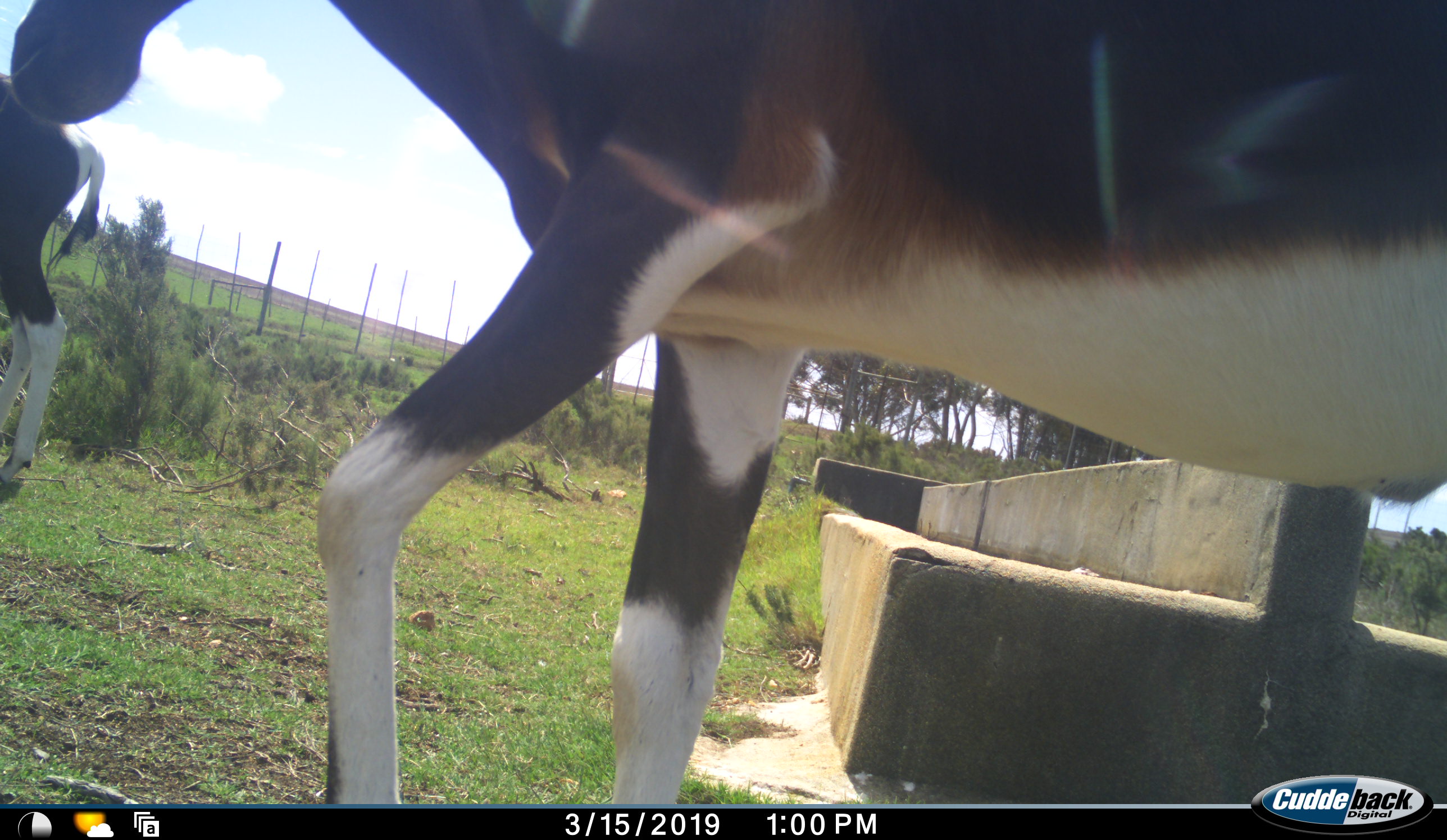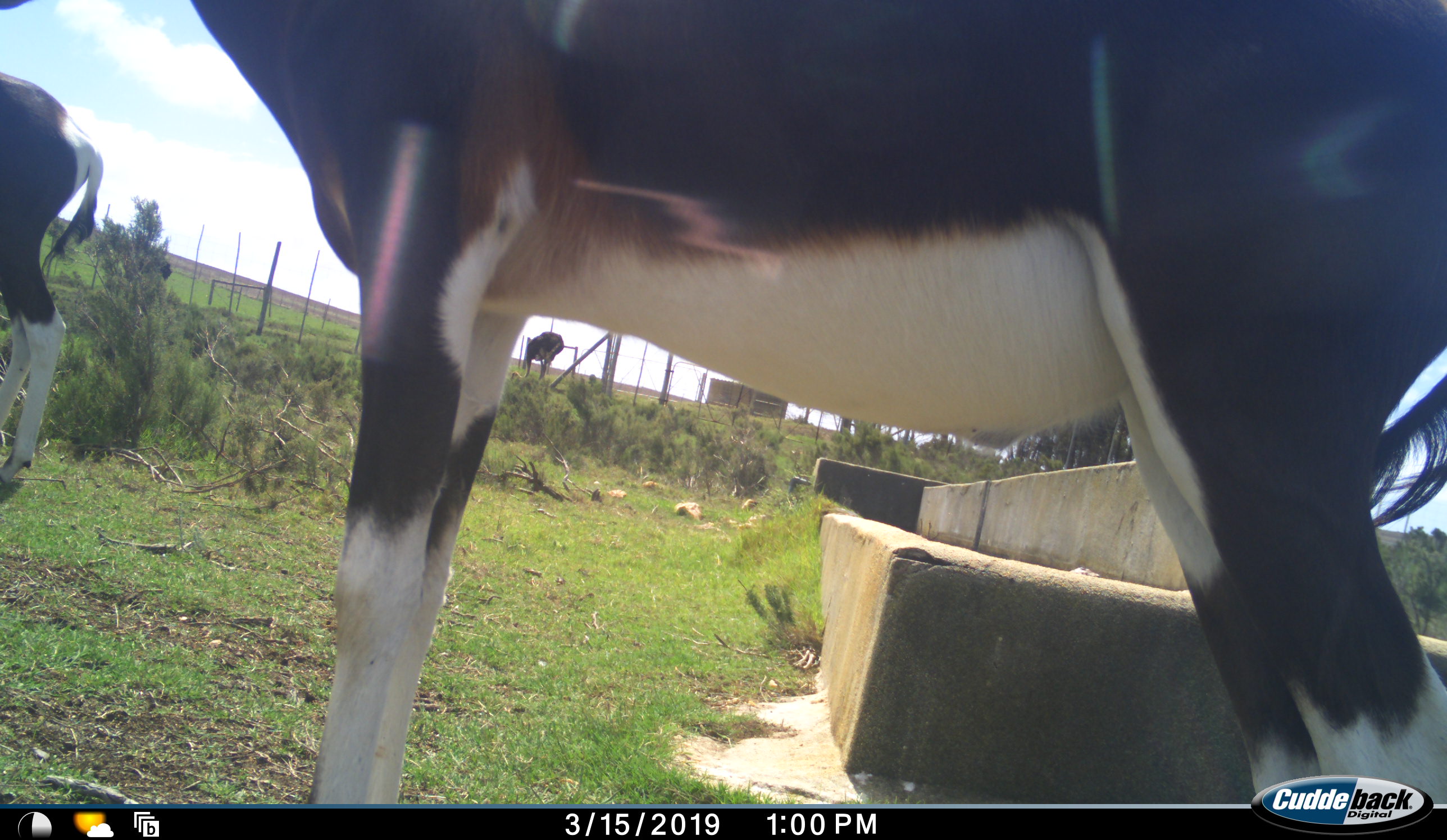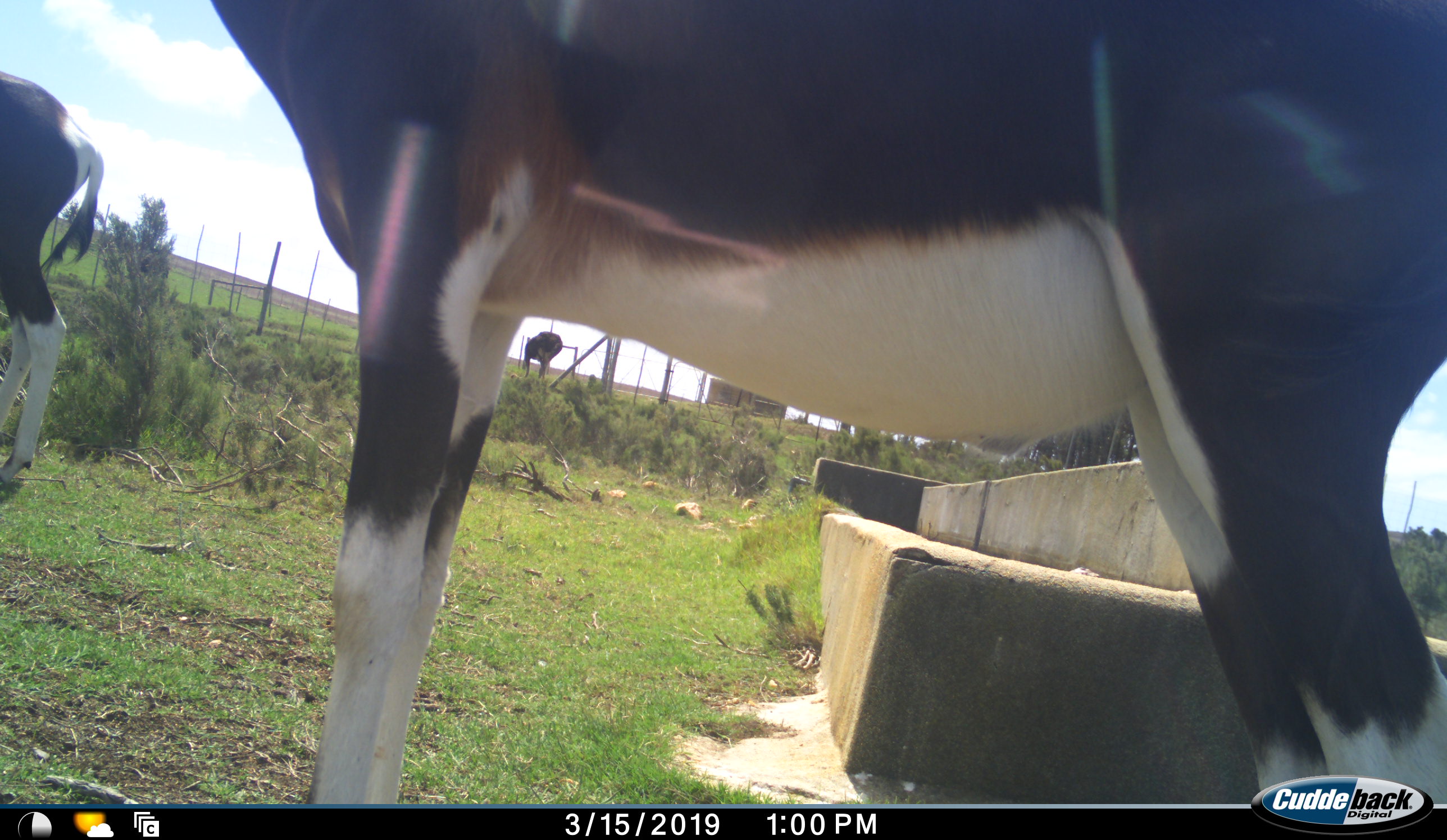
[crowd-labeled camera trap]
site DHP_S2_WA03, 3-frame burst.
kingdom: Animalia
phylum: Chordata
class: Mammalia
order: Artiodactyla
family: Bovidae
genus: Damaliscus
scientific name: Damaliscus pygargus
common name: bontebok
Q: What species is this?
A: Bontebok (Damaliscus pygargus).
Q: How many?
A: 2.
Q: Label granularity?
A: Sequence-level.